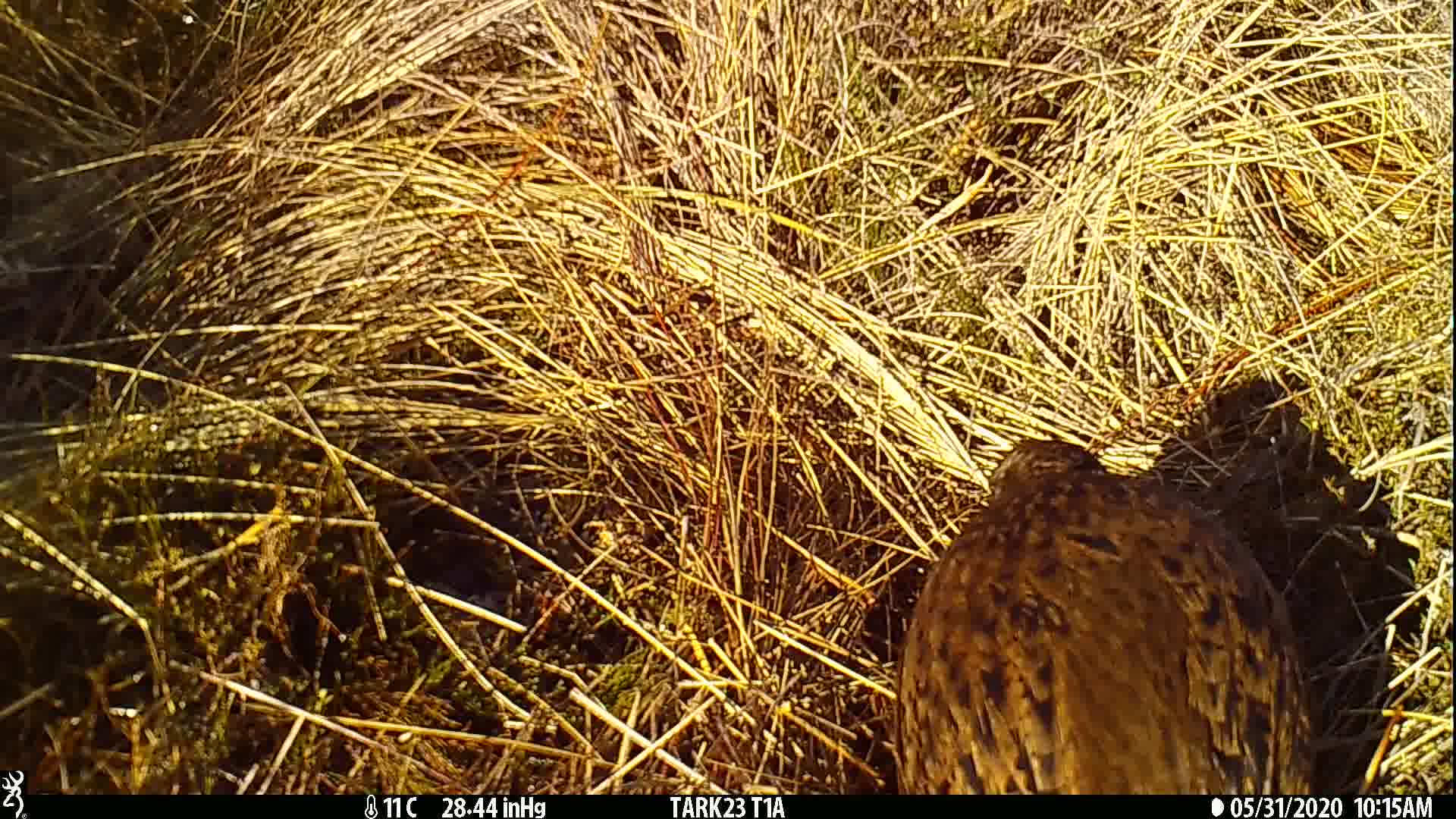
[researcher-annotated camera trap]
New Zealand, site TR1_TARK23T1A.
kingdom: Animalia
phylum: Chordata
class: Aves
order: Gruiformes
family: Rallidae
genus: Gallirallus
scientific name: Gallirallus australis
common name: weka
Weka (Gallirallus australis).